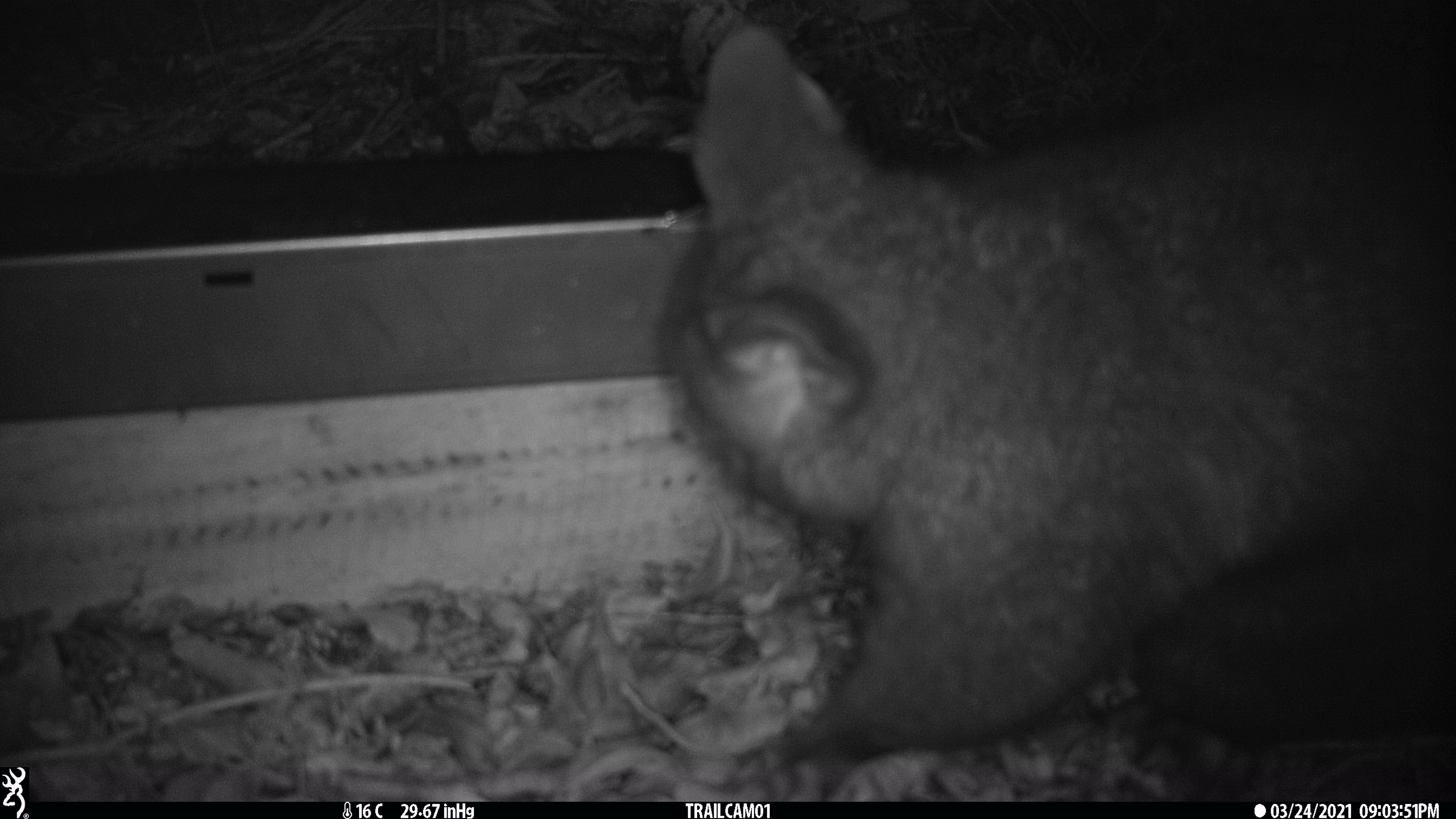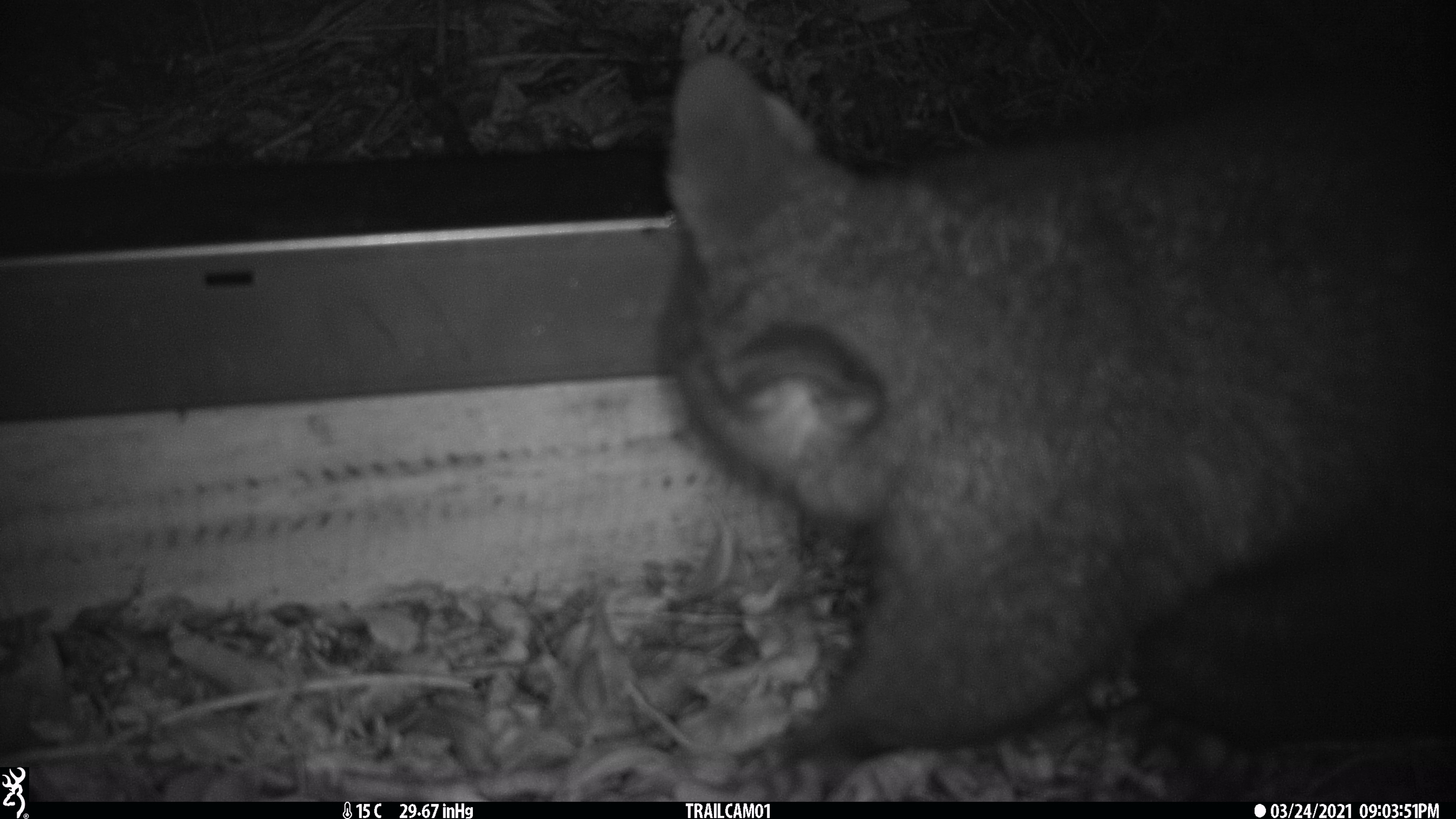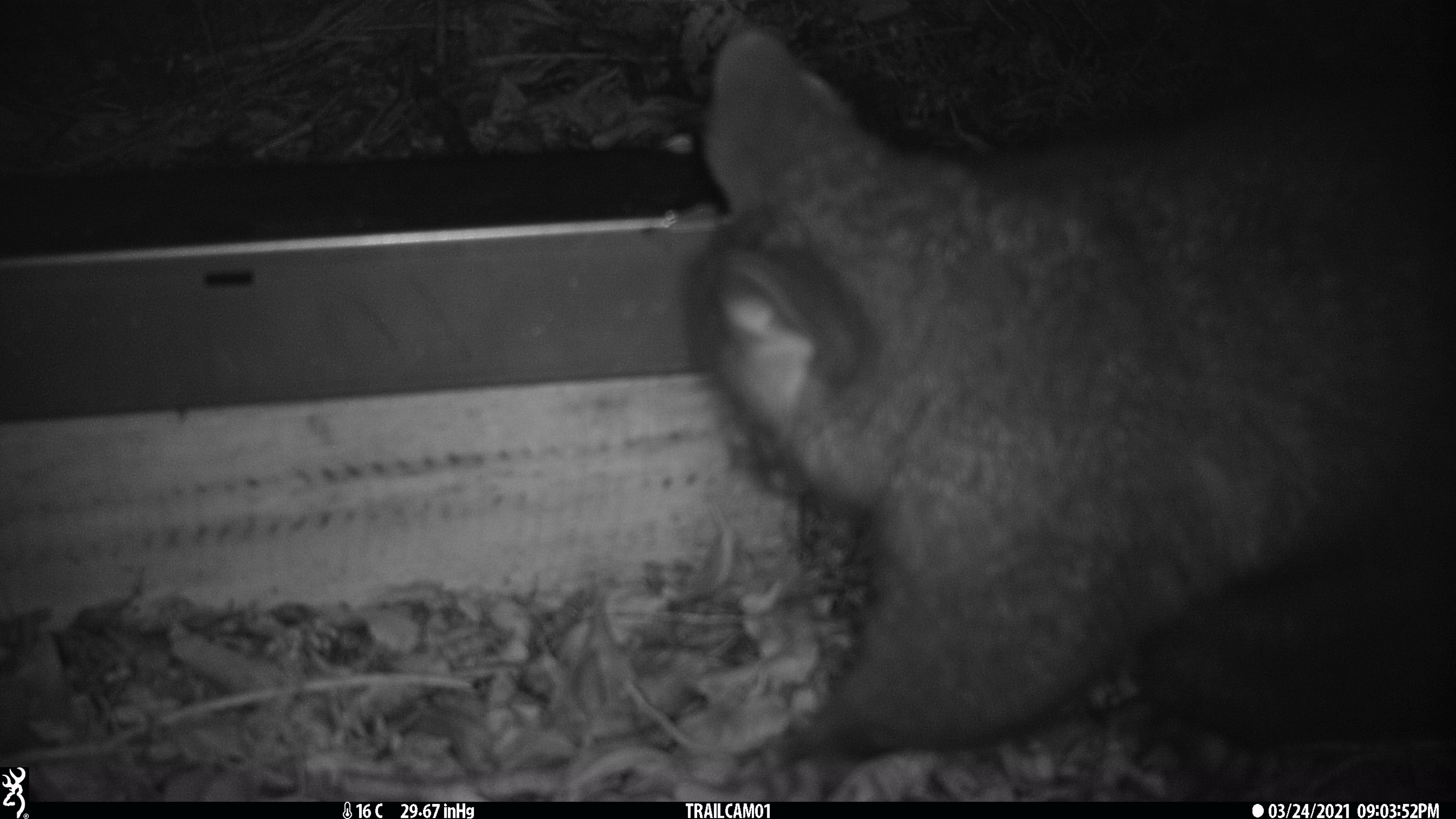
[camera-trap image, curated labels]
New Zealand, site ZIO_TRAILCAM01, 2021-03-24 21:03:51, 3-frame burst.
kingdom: Animalia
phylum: Chordata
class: Mammalia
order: Diprotodontia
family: Phalangeridae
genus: Trichosurus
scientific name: Trichosurus vulpecula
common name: common brushtail possum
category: possum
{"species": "possum (common brushtail possum) (Trichosurus vulpecula)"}